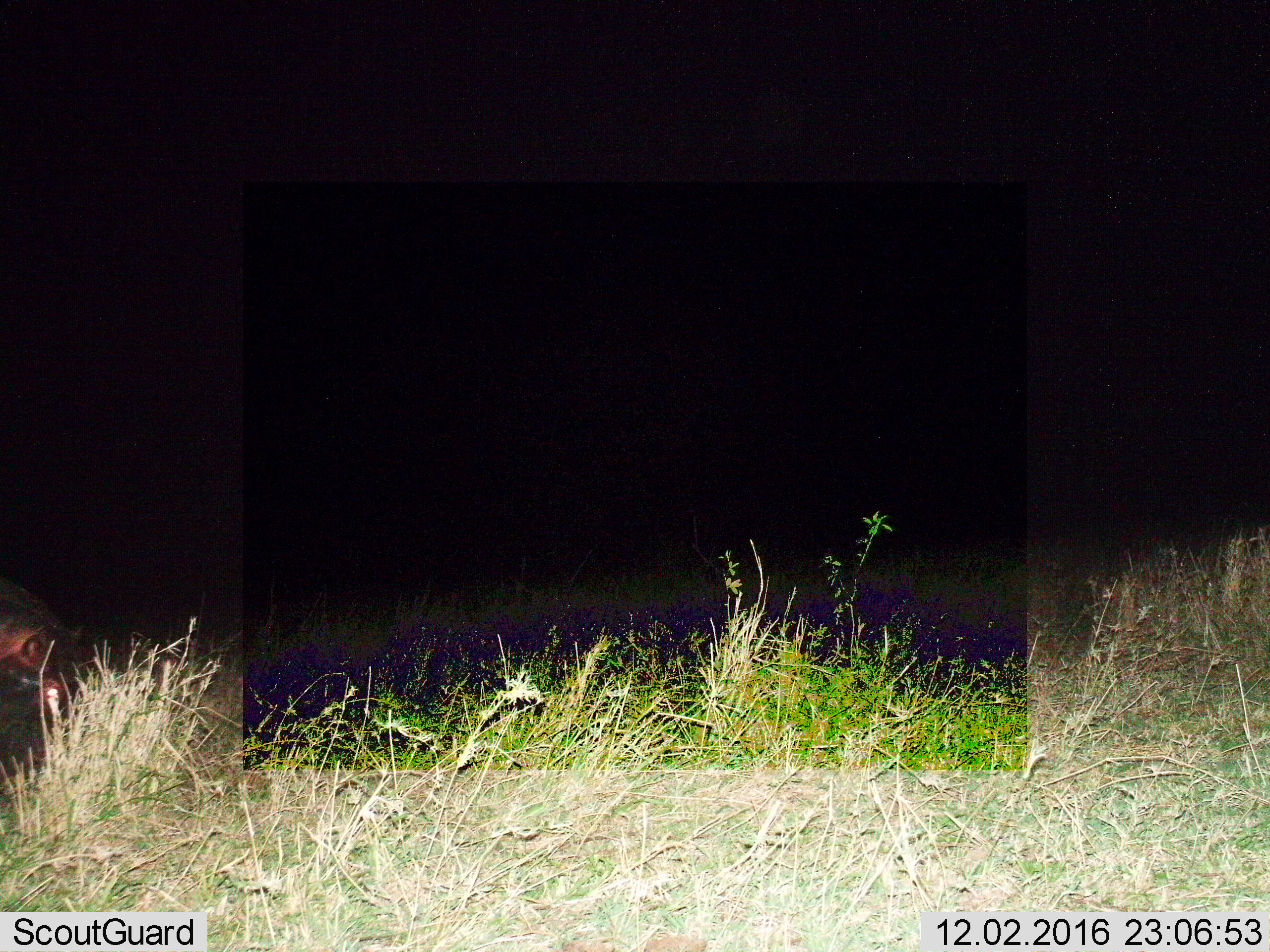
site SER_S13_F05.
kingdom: Animalia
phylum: Chordata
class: Mammalia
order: Artiodactyla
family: Hippopotamidae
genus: Hippopotamus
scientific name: Hippopotamus amphibius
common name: hippopotamus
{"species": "hippopotamus (Hippopotamus amphibius)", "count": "1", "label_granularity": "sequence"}